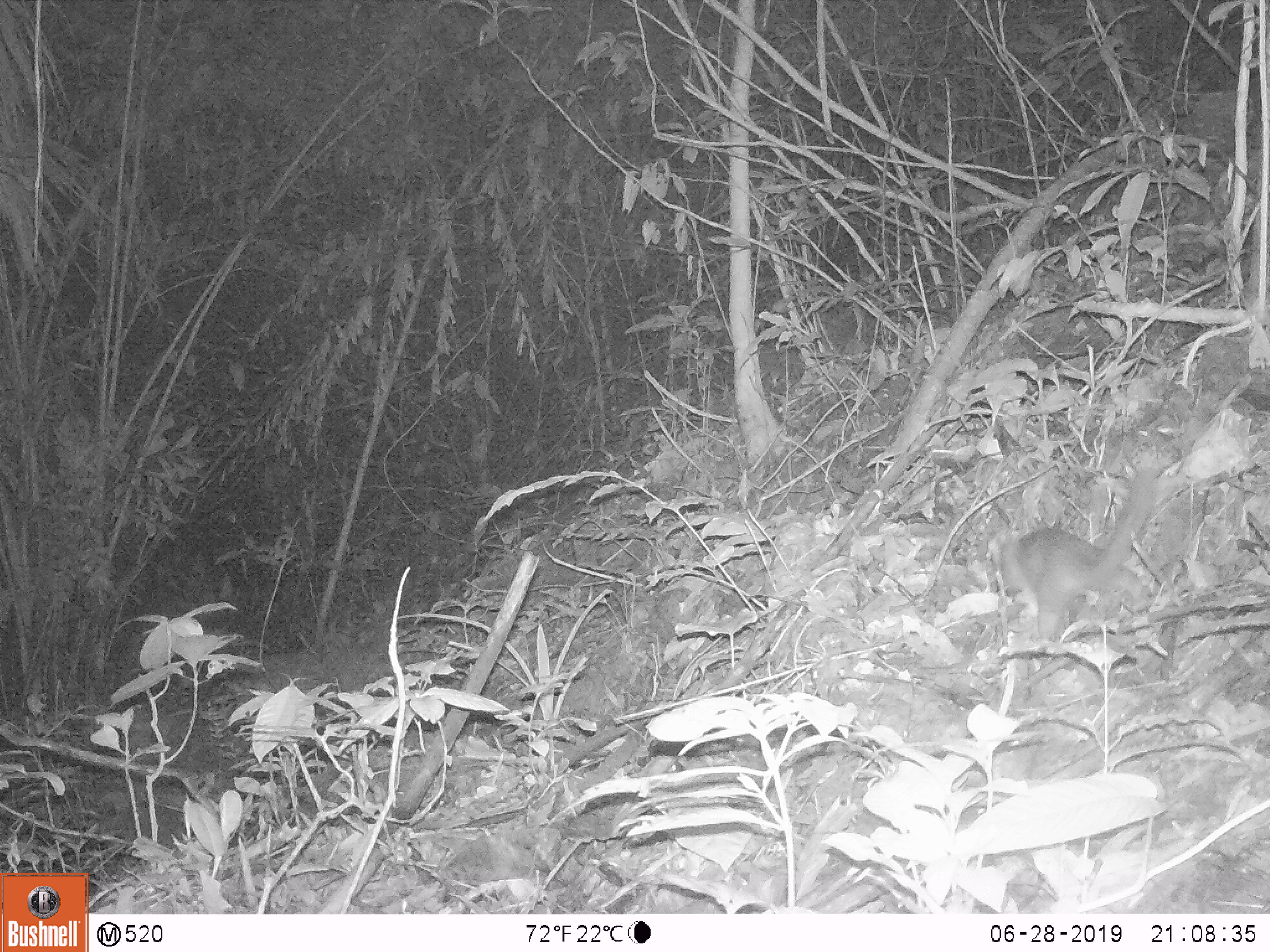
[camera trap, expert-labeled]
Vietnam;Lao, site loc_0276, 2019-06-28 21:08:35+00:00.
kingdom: Animalia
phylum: Chordata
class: Mammalia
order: Carnivora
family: Mustelidae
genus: Melogale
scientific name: Melogale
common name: ferret badger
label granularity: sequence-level